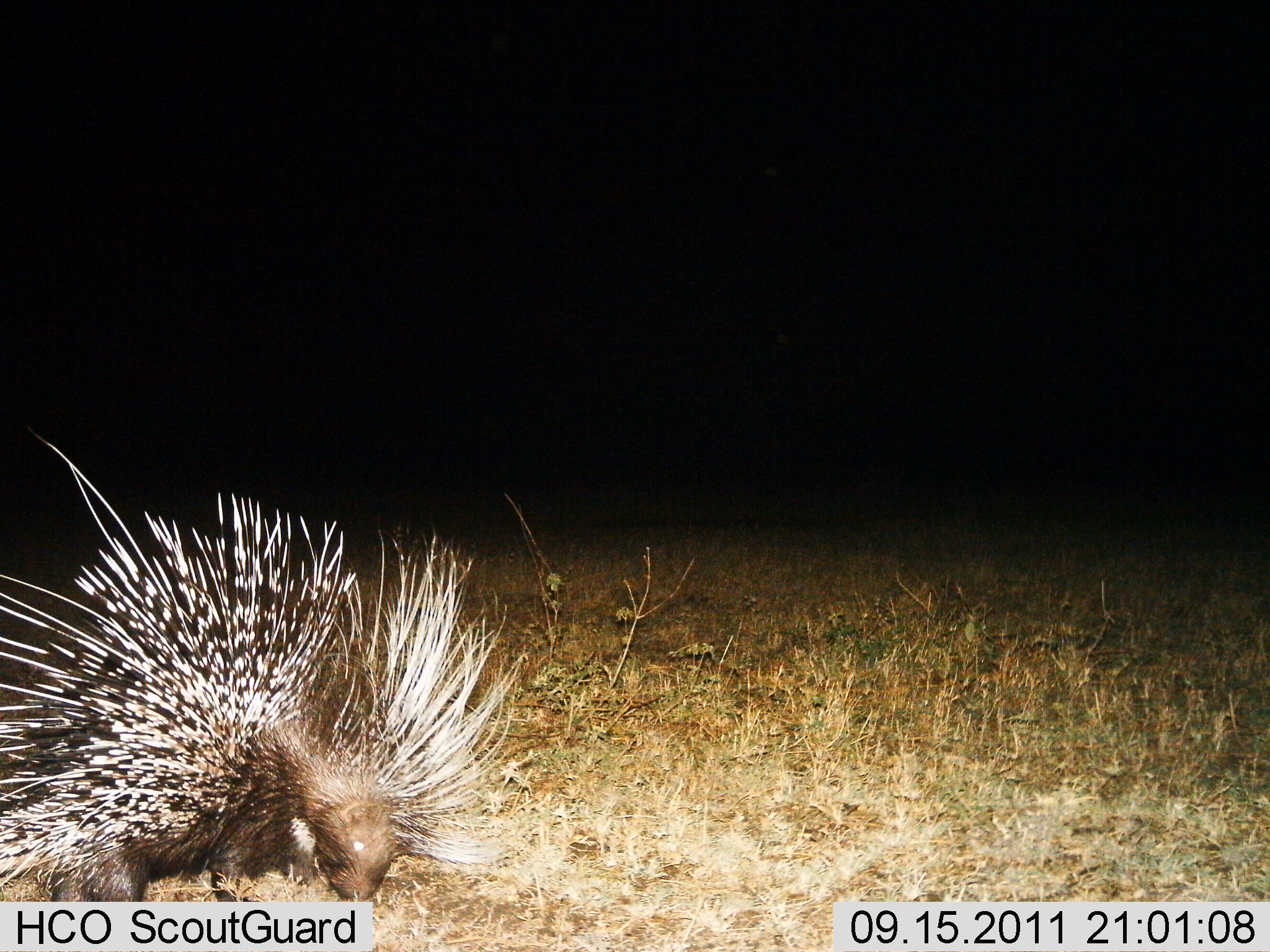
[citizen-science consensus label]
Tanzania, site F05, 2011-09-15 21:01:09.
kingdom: Animalia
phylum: Chordata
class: Mammalia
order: Rodentia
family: Hystricidae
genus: Hystrix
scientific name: Hystrix cristata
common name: crested porcupine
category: porcupine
Porcupine (crested porcupine) (Hystrix cristata), count 1. Behavior (volunteer vote fractions): standing 54%, resting 8%, moving 8%, interacting 0%. Young present (vote fraction): 0%. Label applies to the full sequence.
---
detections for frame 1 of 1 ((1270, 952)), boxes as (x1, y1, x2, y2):
animal: (0, 428, 554, 902)